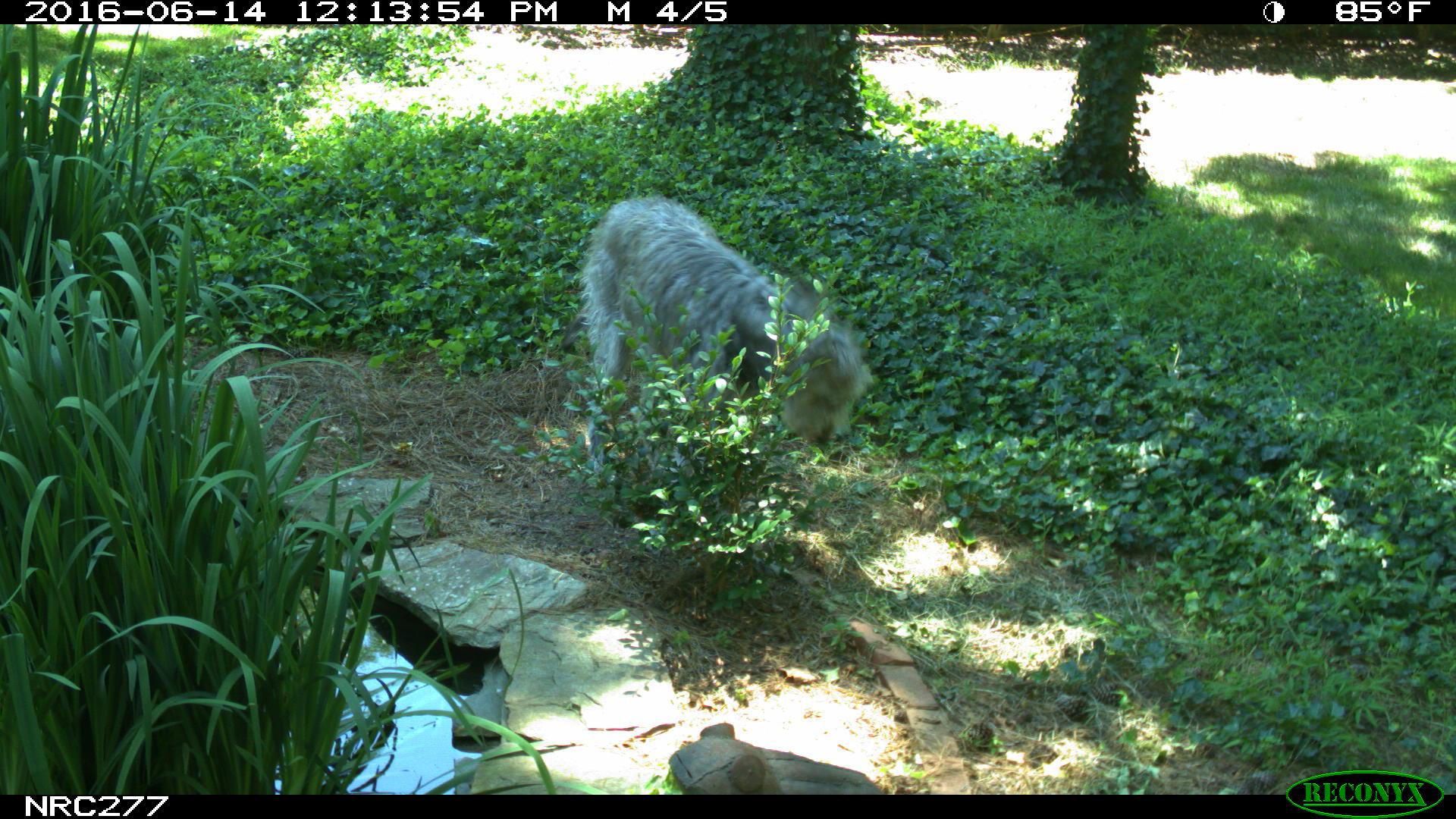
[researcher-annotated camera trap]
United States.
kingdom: Animalia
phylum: Chordata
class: Mammalia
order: Carnivora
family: Canidae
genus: Canis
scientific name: Canis familiaris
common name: domestic dog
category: Dog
Dog (domestic dog) (Canis familiaris).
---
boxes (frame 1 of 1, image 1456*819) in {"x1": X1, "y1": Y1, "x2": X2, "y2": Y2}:
Dog: {"x1": 568, "y1": 175, "x2": 872, "y2": 493}